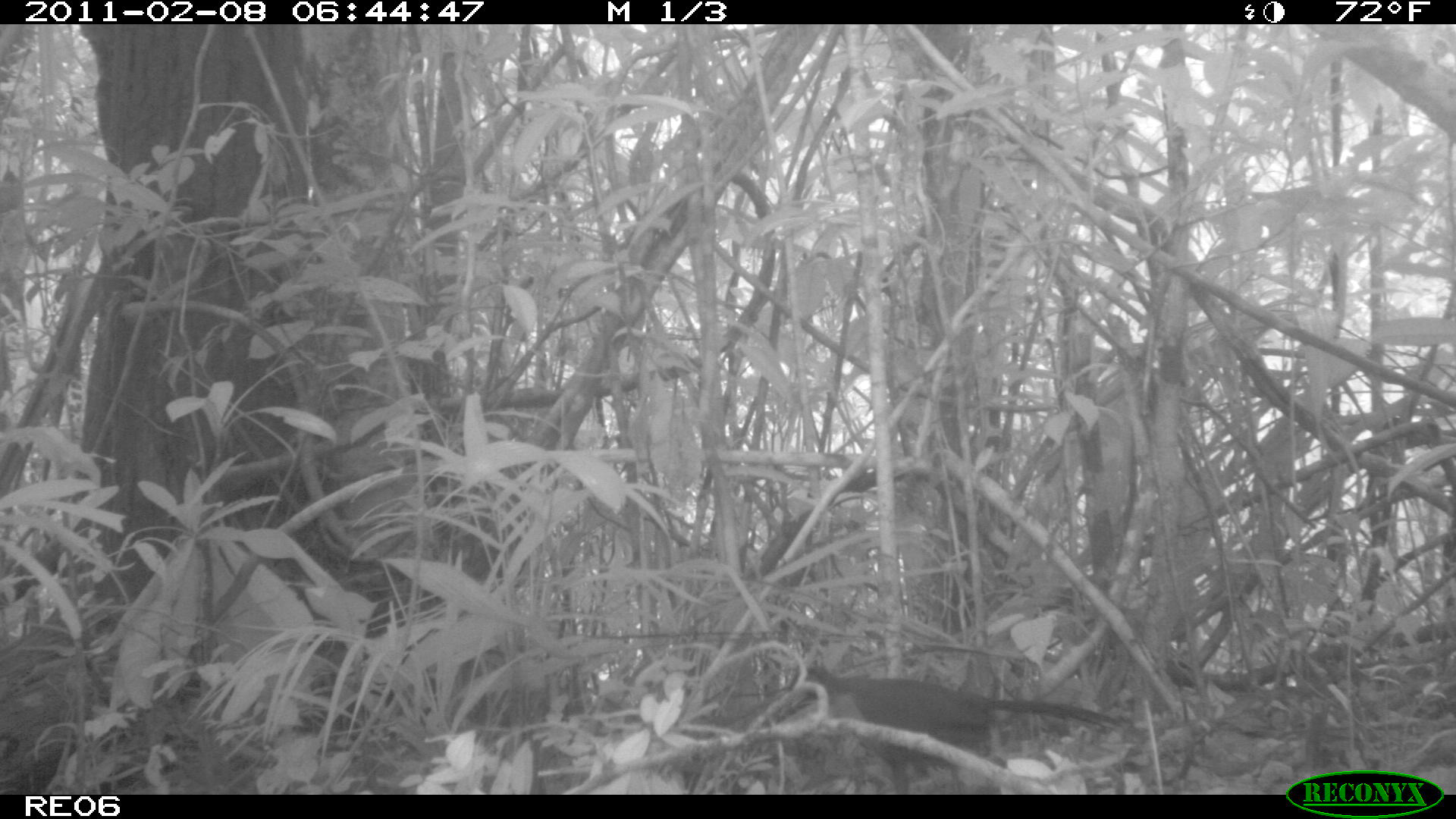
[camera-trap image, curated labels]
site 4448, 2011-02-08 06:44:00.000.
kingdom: Animalia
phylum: Chordata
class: Aves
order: Cuculiformes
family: Cuculidae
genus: Coua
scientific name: Coua serriana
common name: red-breasted coua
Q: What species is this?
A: Coua serriana (red-breasted coua).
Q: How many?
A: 1.